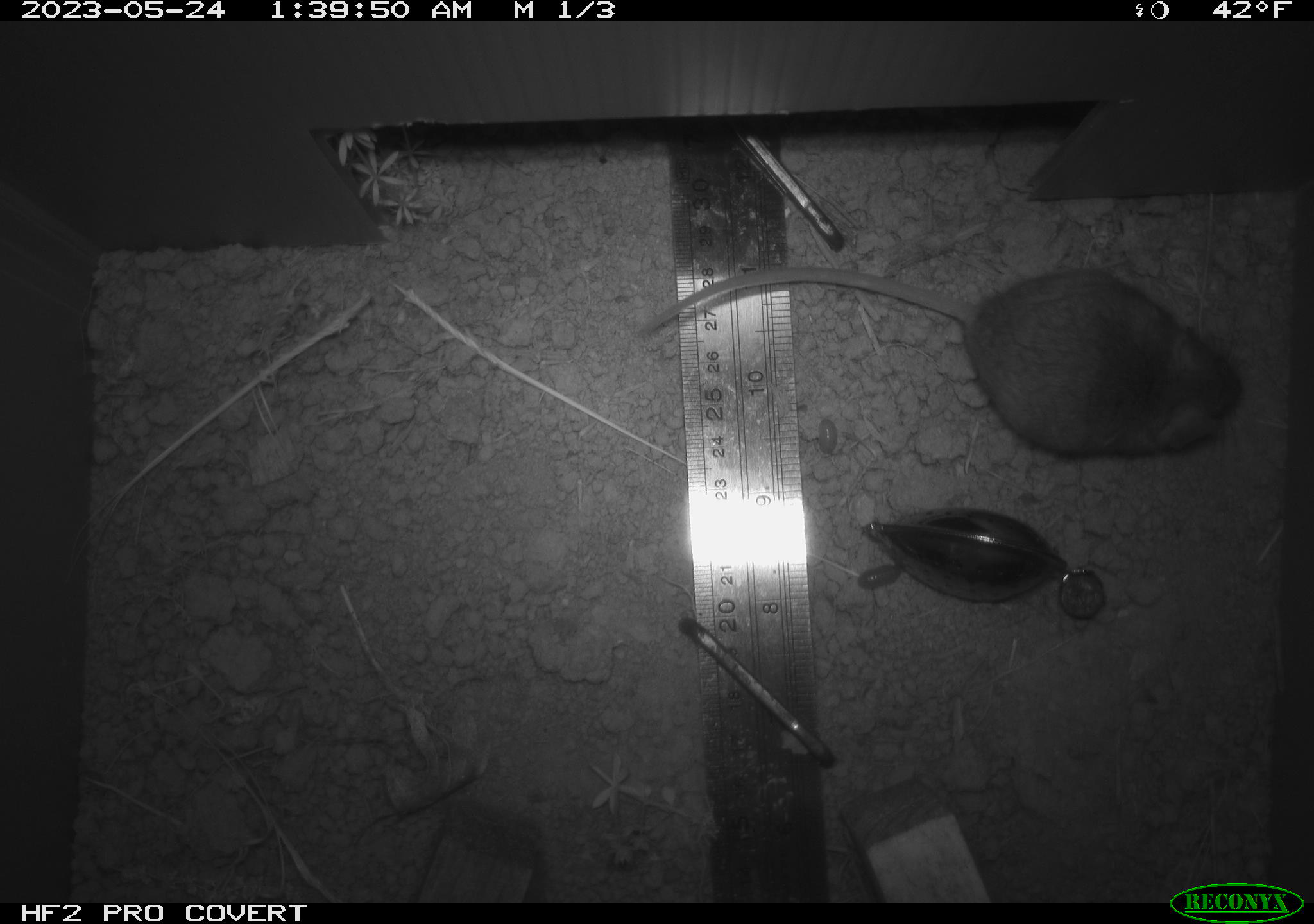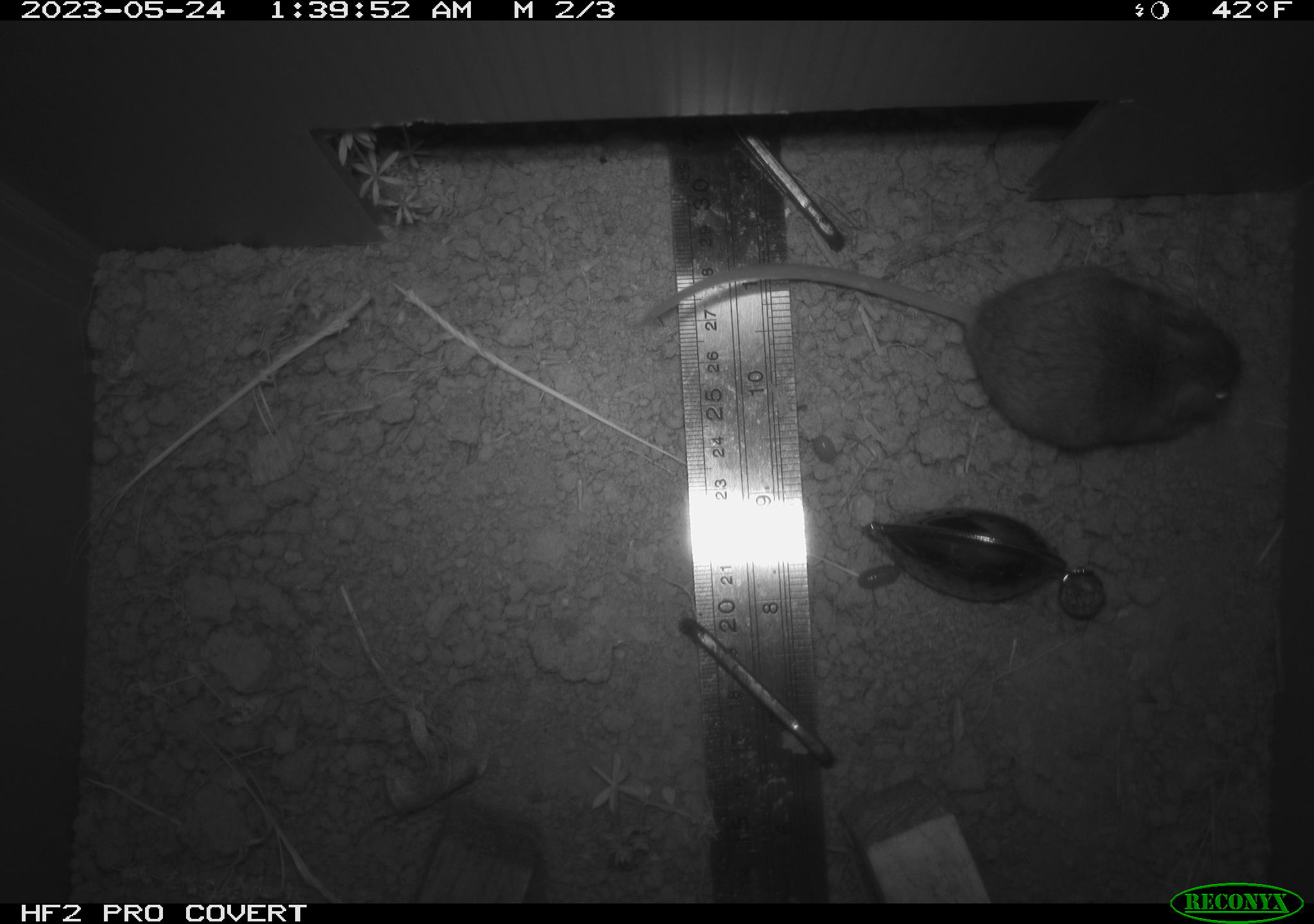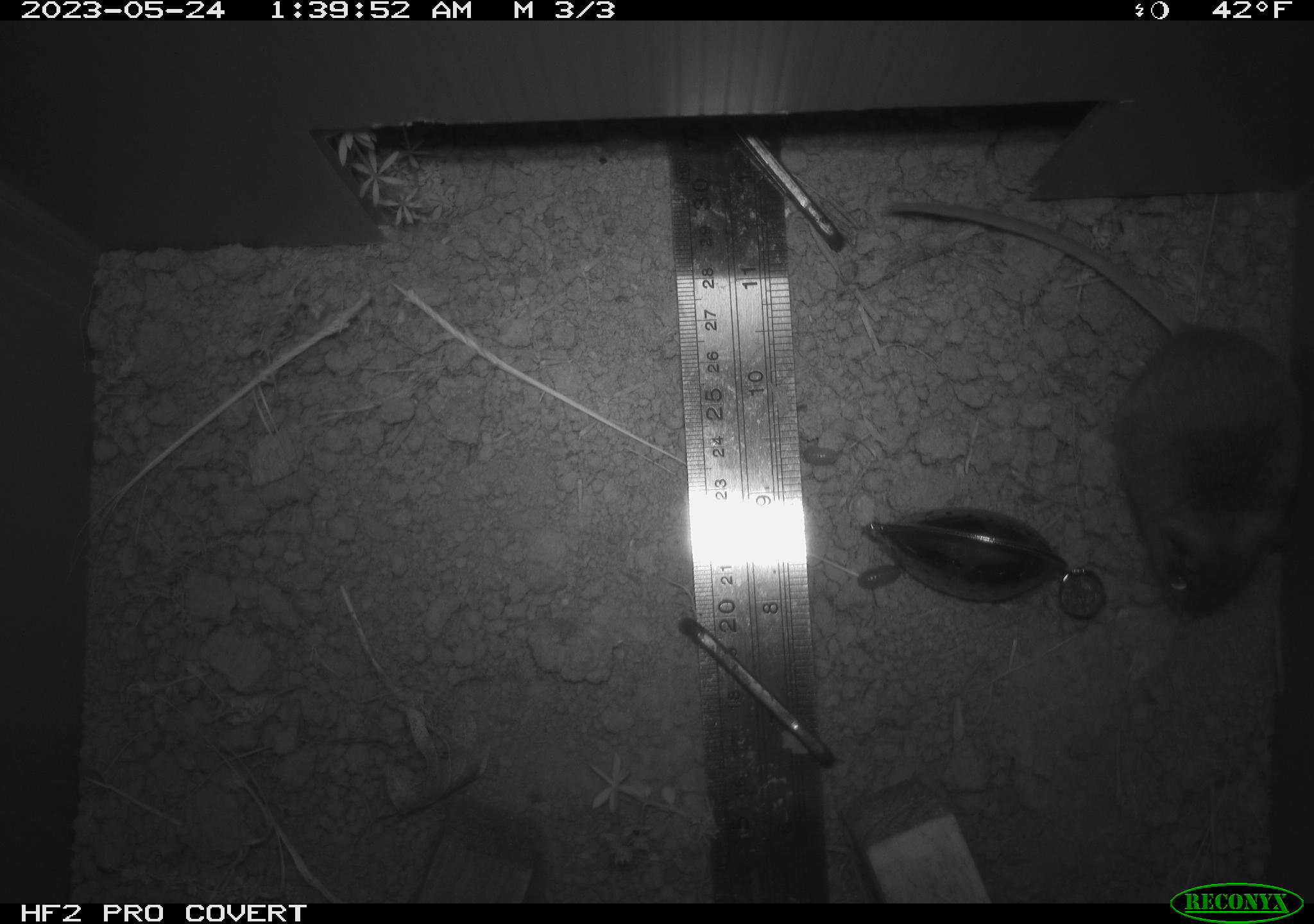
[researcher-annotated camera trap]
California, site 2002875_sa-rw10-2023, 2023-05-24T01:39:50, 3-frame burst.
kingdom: Animalia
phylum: Chordata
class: Mammalia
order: Rodentia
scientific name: Rodentia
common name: mouse species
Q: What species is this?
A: Mouse species (Rodentia).